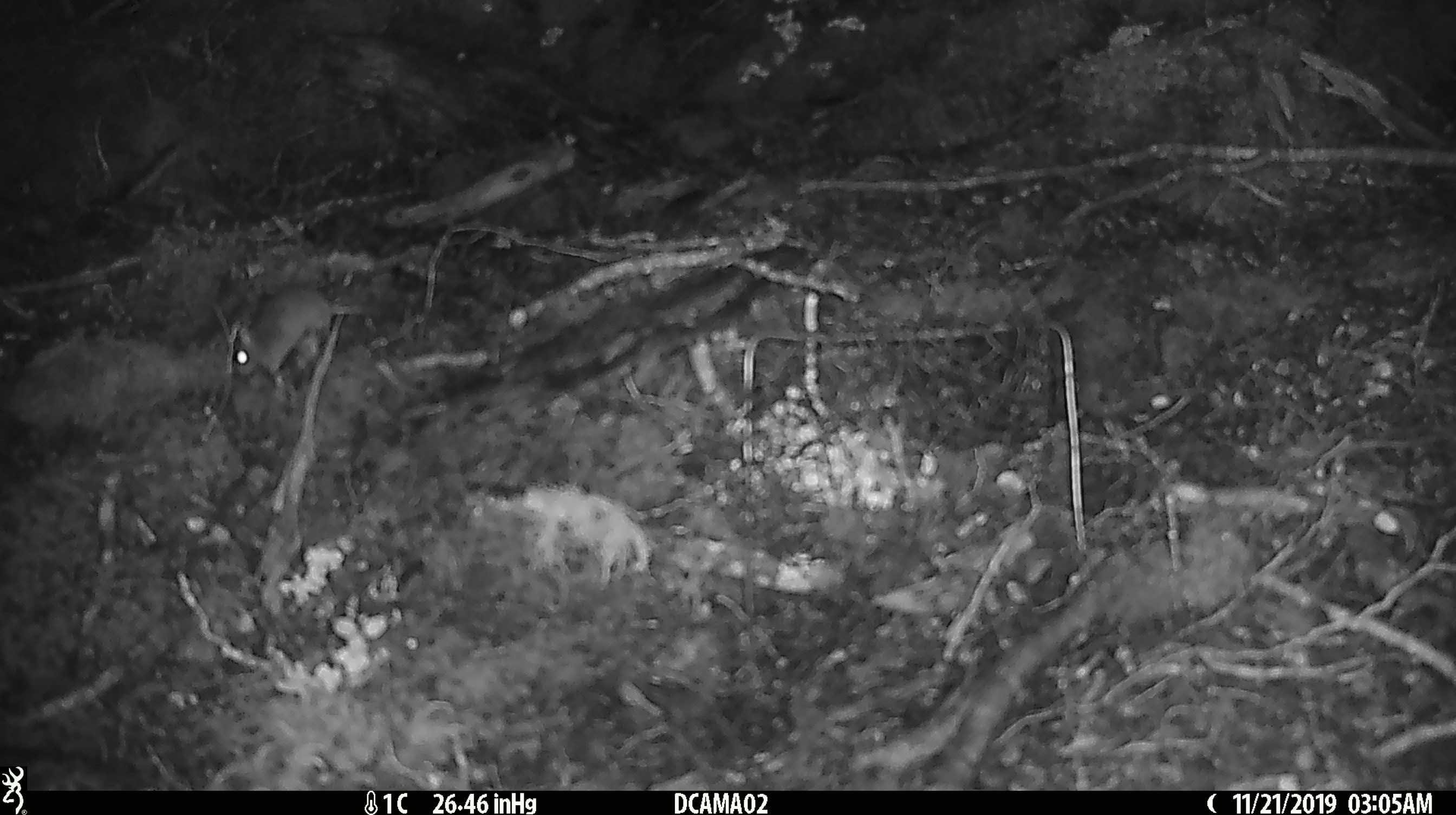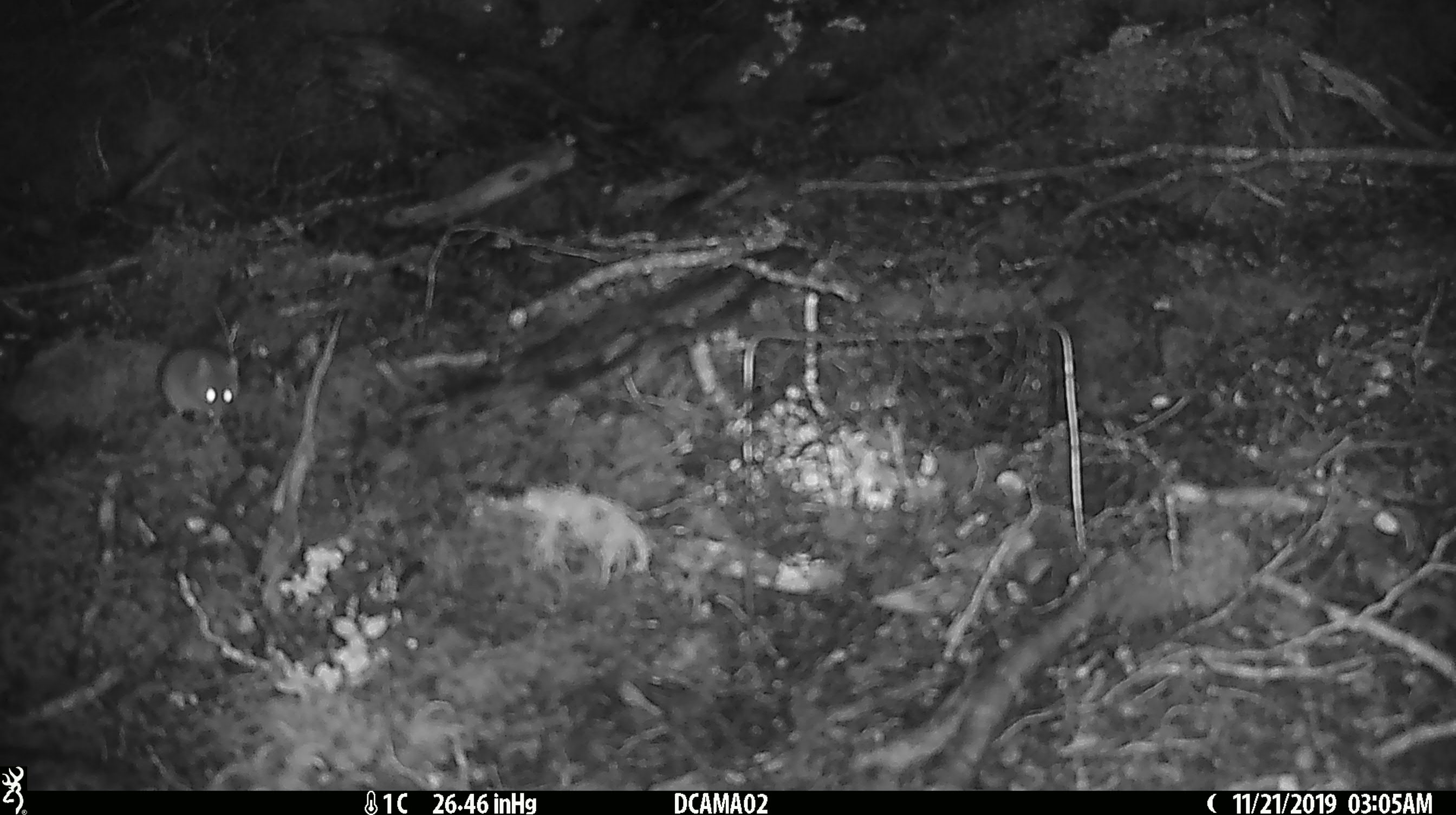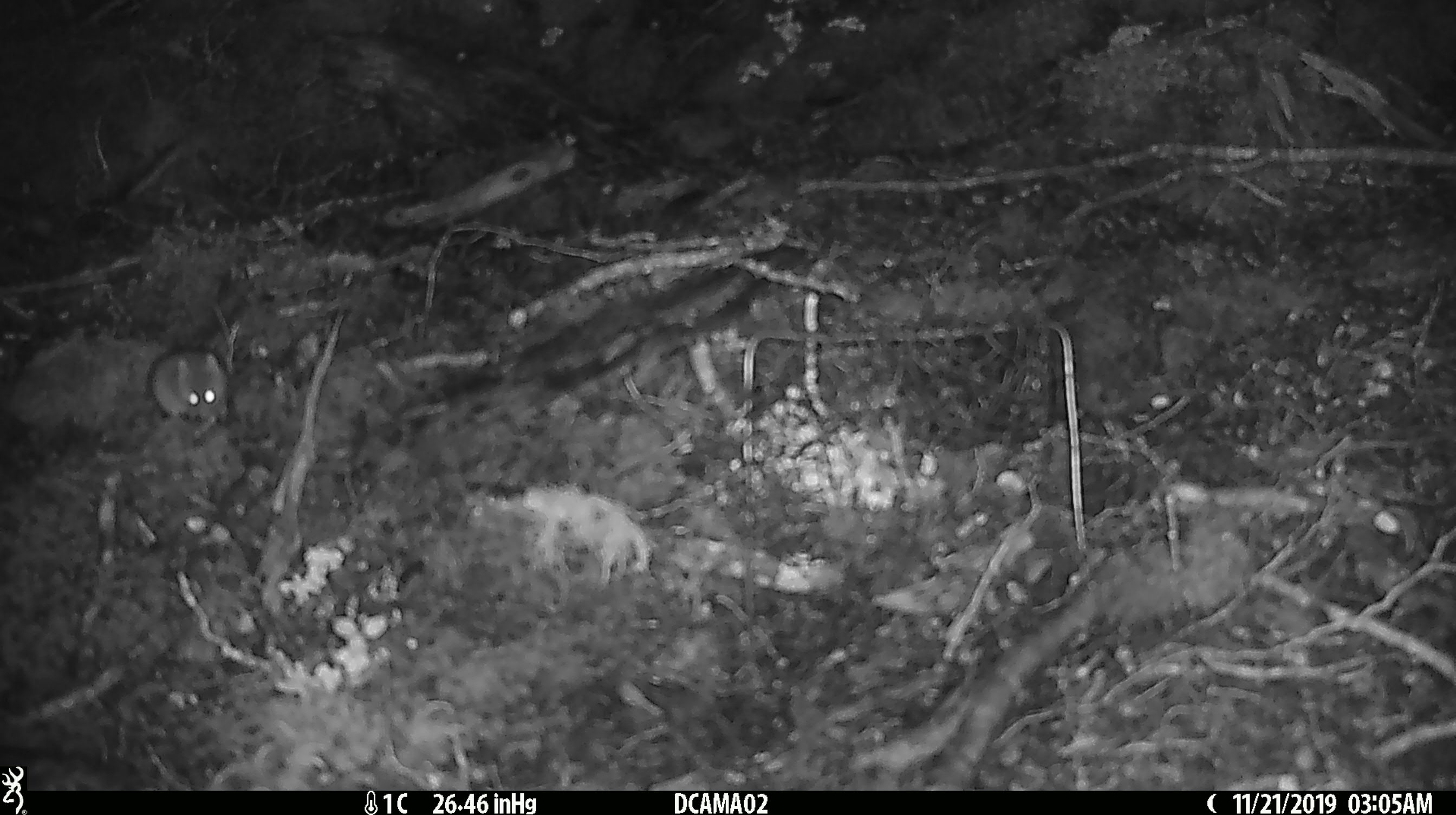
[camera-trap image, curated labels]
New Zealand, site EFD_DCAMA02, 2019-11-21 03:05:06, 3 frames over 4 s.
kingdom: Animalia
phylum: Chordata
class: Mammalia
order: Rodentia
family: Muridae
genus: Mus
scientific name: Mus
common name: mouse